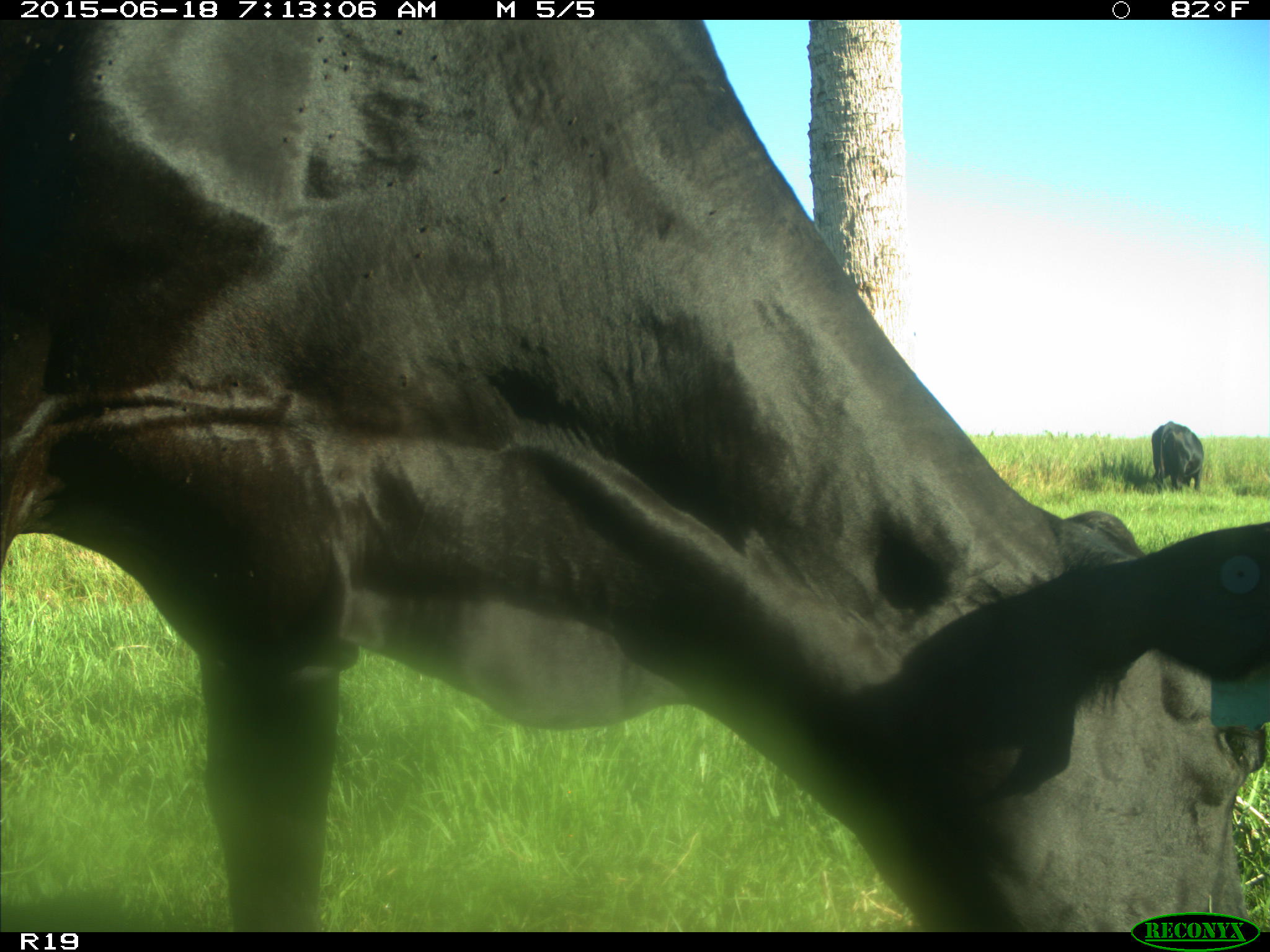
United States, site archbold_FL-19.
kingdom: Animalia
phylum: Chordata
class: Mammalia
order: Artiodactyla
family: Bovidae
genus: Bos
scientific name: Bos taurus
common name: domestic cow